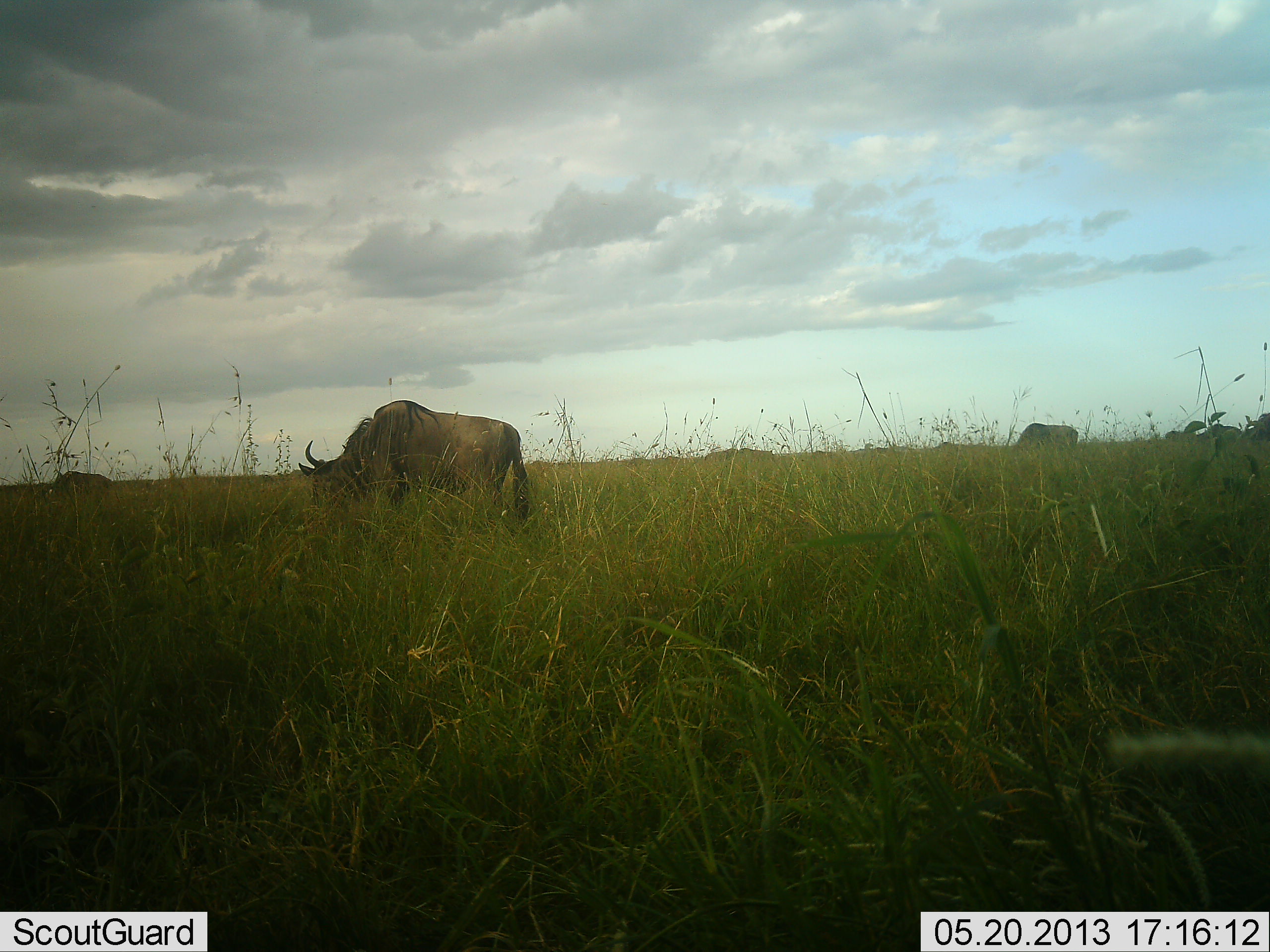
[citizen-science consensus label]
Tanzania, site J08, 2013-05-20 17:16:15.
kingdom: Animalia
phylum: Chordata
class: Mammalia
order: Artiodactyla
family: Bovidae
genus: Connochaetes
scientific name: Connochaetes taurinus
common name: blue wildebeest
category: wildebeest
Wildebeest (blue wildebeest) (Connochaetes taurinus), count 3. Behavior (volunteer vote fractions): standing 13%, resting 0%, moving 3%, interacting 0%. Young present (vote fraction): 0%. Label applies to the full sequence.